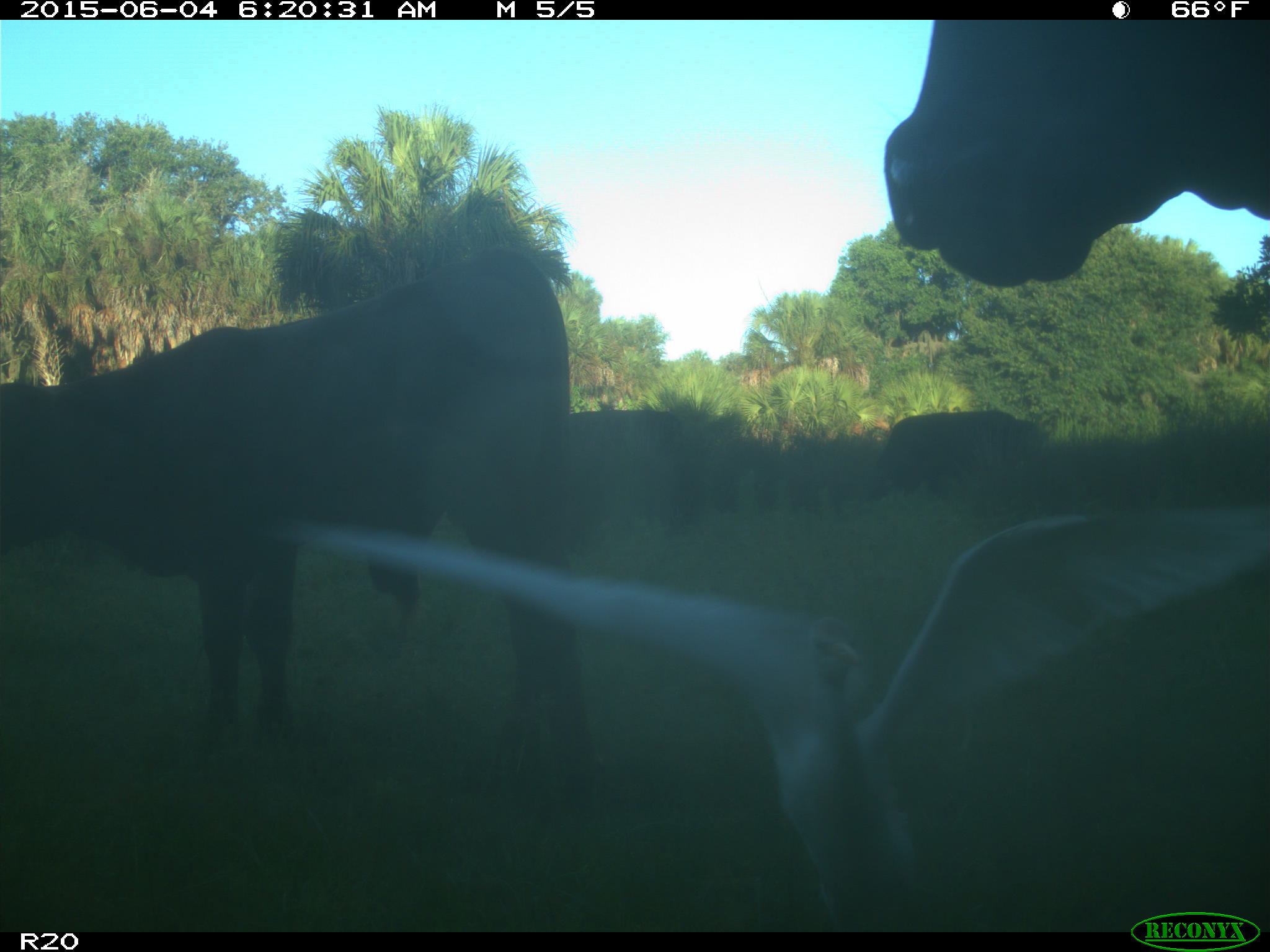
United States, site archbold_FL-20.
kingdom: Animalia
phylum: Chordata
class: Mammalia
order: Artiodactyla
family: Bovidae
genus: Bos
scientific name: Bos taurus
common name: domestic cow